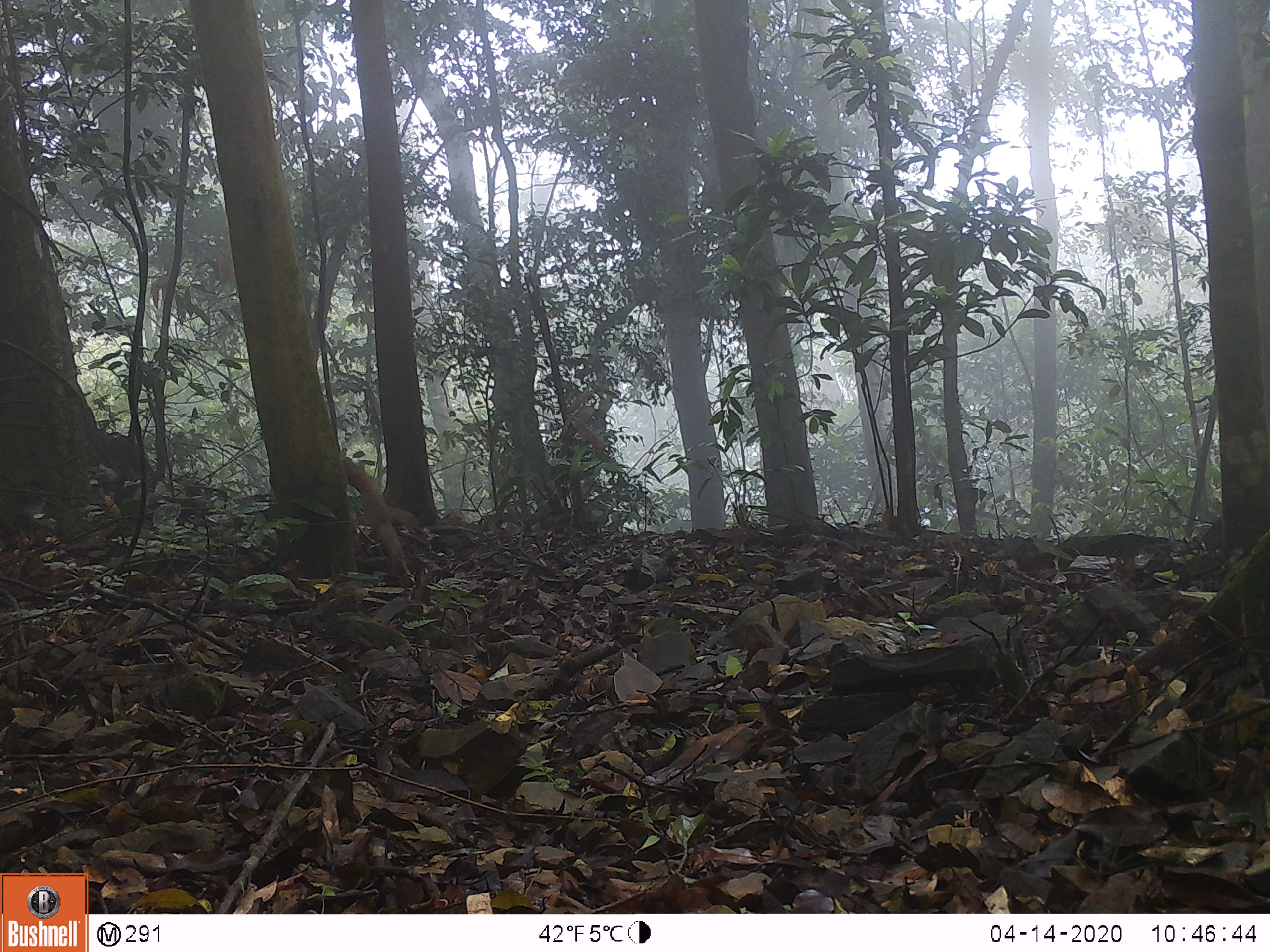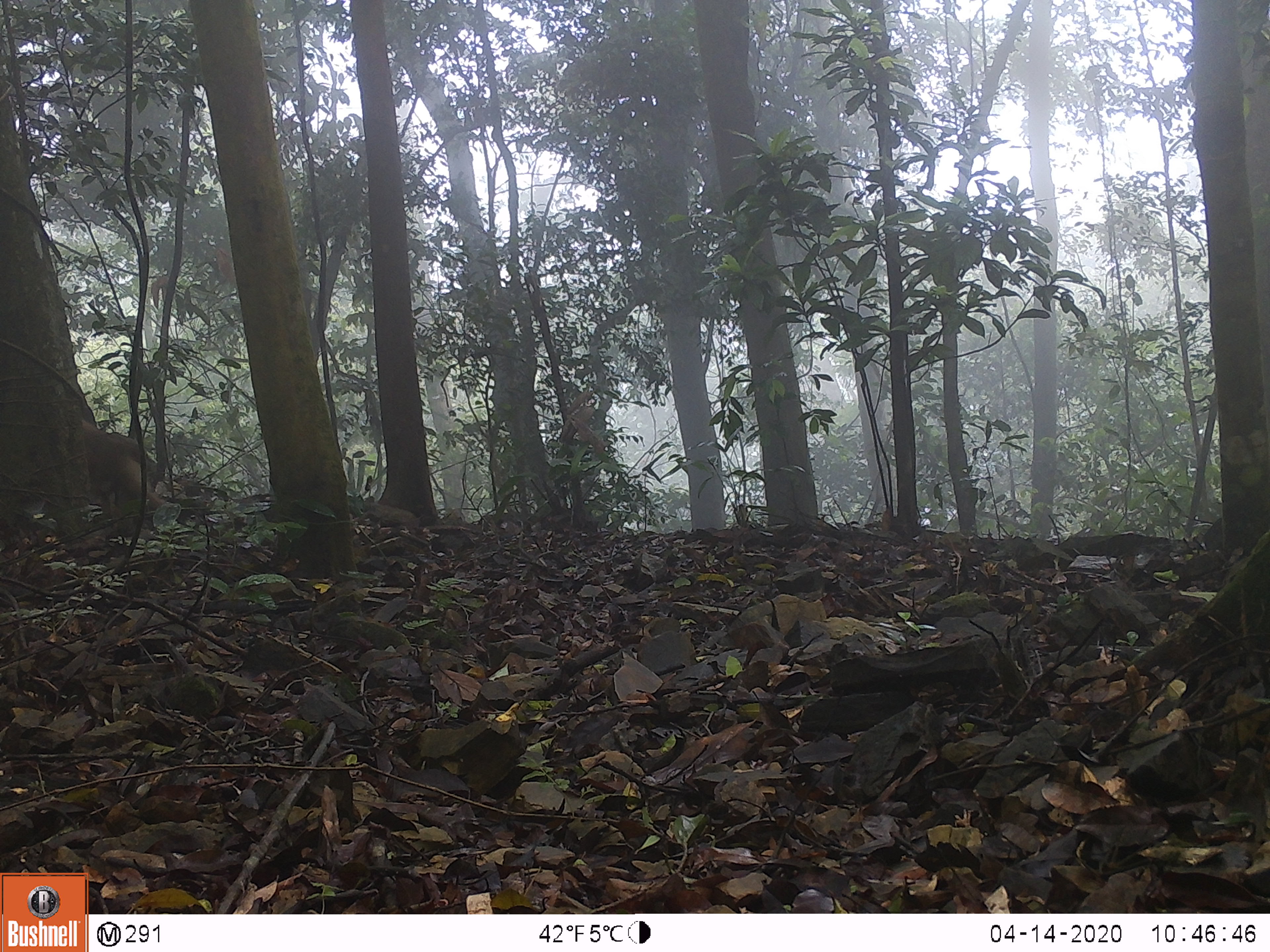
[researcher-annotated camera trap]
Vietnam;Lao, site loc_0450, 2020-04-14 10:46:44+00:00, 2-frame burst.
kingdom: Animalia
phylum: Chordata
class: Mammalia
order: Primates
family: Cercopithecidae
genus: Macaca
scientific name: Macaca nemestrina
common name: pig-tailed macaque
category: pig tailed macaque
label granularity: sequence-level